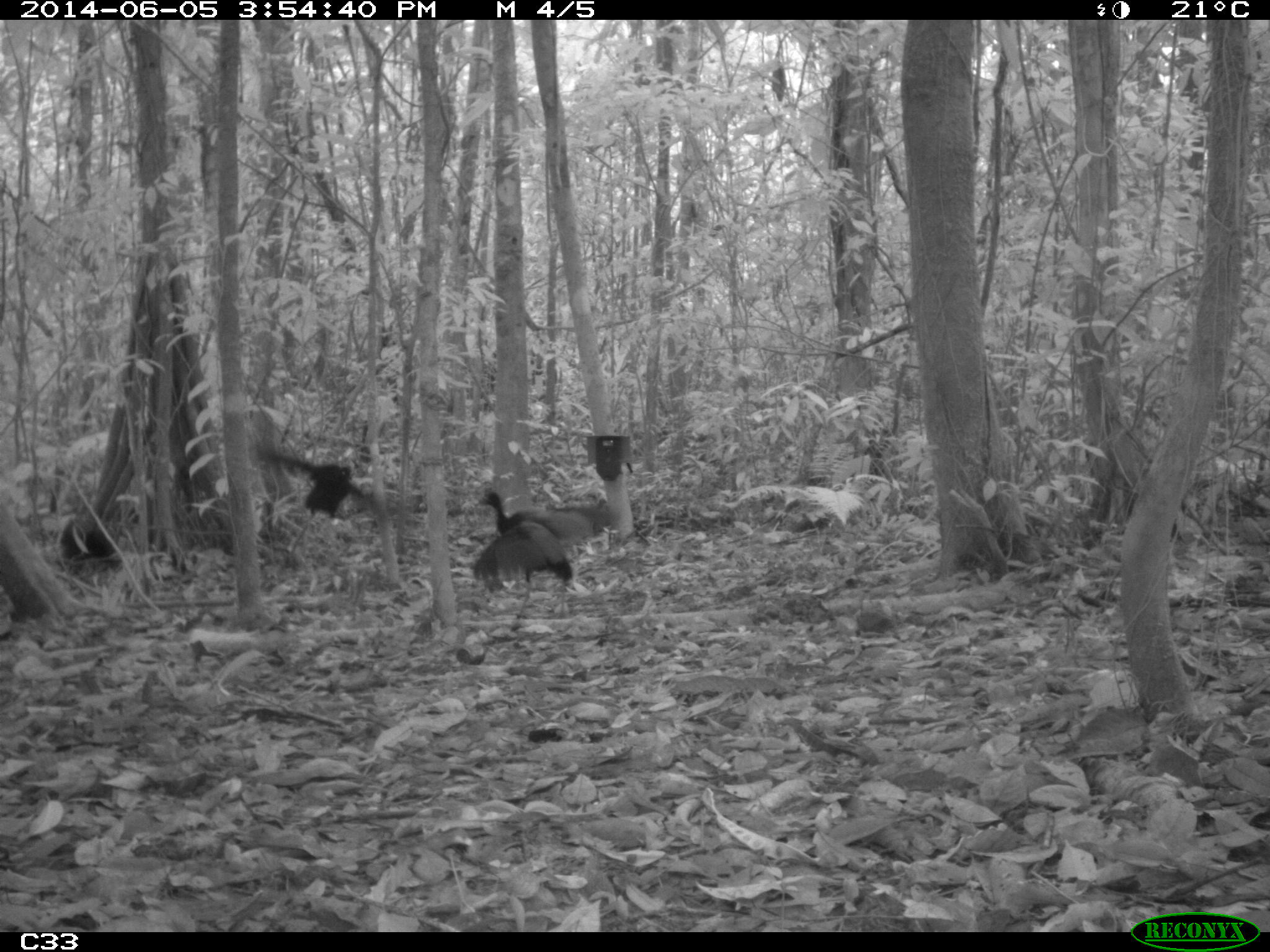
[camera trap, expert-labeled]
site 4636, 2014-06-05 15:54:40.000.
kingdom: Animalia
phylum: Chordata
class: Aves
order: Gruiformes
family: Psophiidae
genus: Psophia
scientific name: Psophia crepitans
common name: gray-winged trumpeter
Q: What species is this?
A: Psophia crepitans (gray-winged trumpeter).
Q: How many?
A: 6.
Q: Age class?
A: Adult.